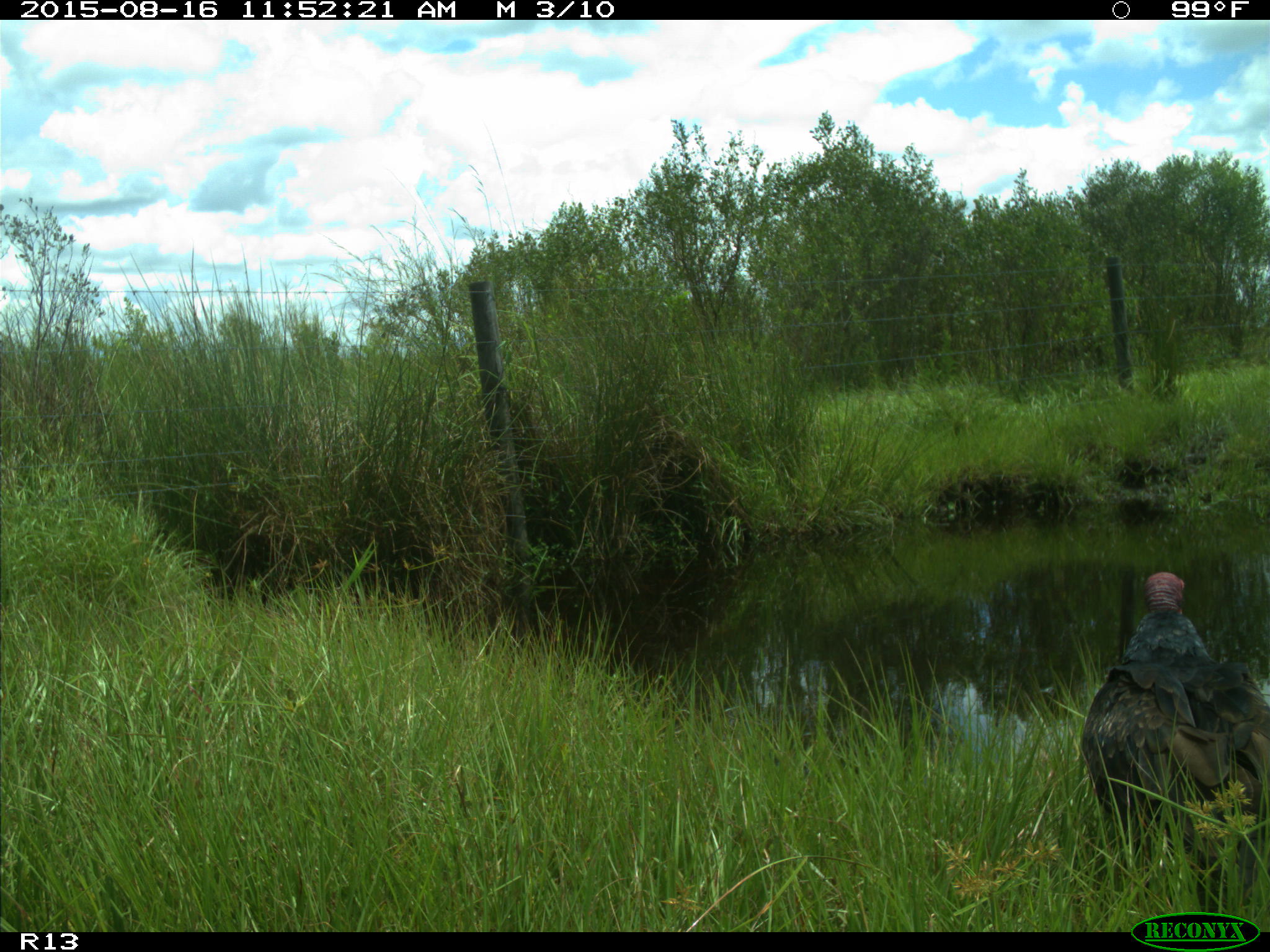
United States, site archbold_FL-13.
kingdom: Animalia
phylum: Chordata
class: Aves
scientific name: Aves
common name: birds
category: unidentified bird